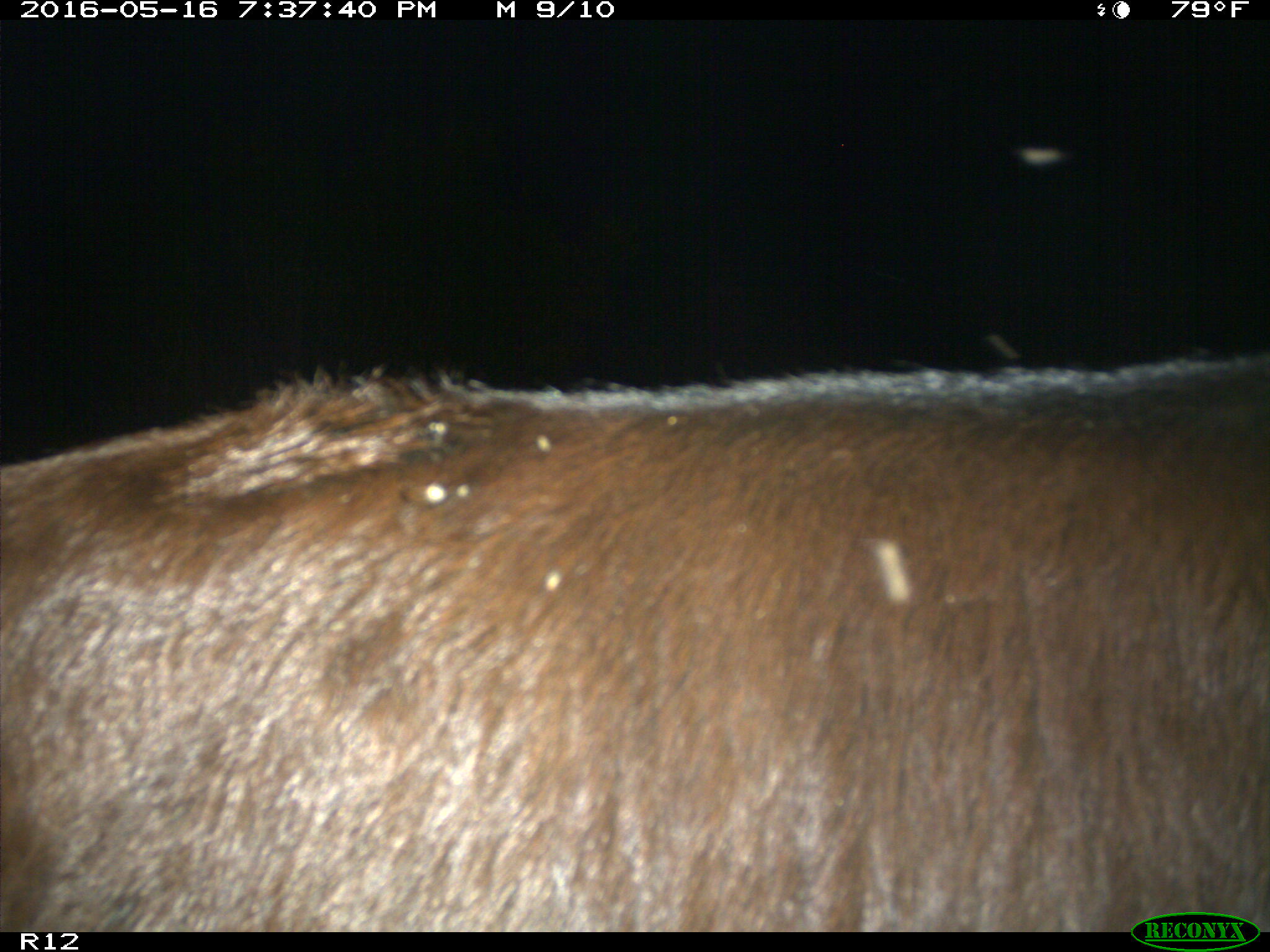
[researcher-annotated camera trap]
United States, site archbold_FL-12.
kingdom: Animalia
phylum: Chordata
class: Mammalia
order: Artiodactyla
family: Bovidae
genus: Bos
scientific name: Bos taurus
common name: domestic cow